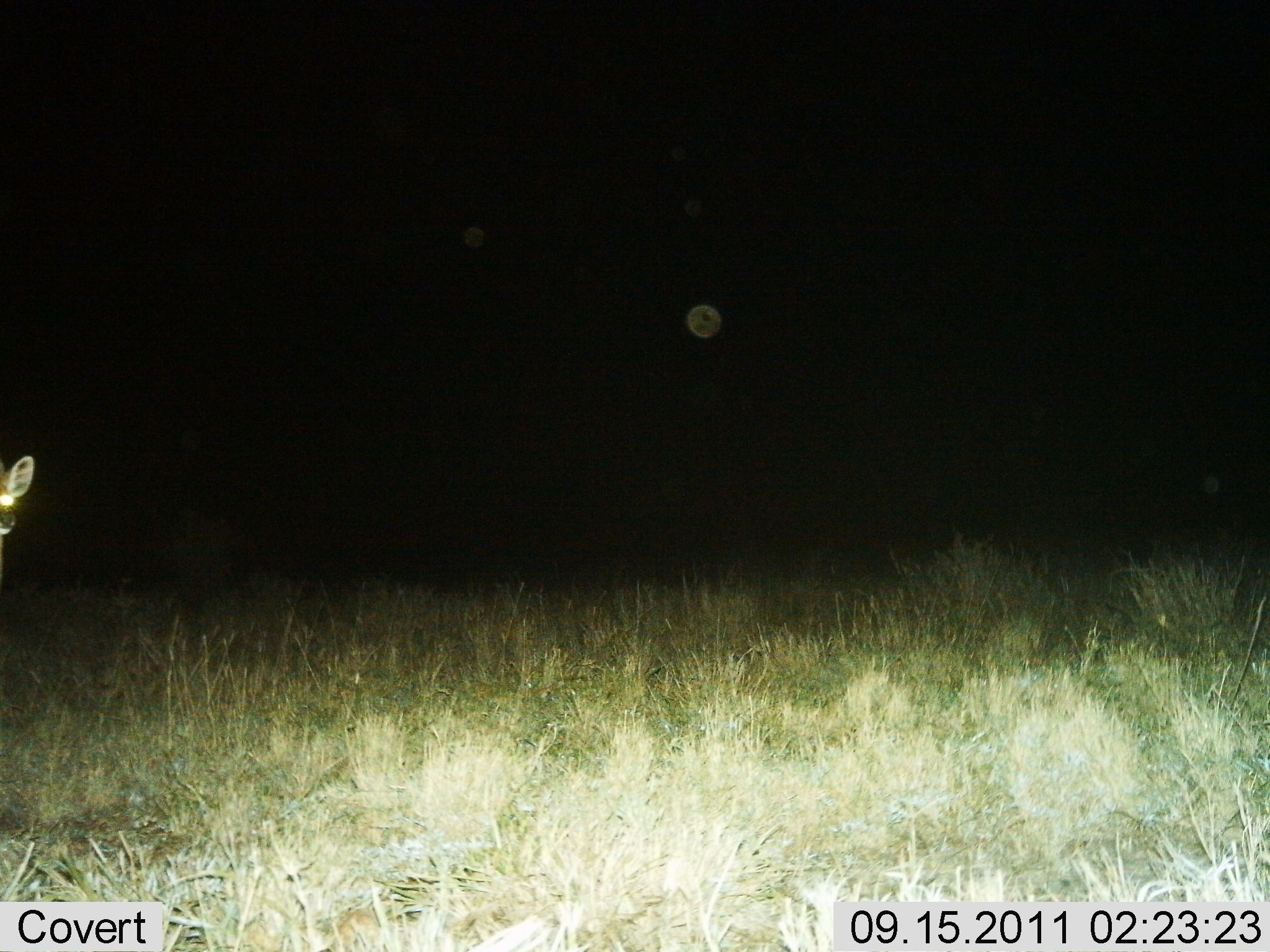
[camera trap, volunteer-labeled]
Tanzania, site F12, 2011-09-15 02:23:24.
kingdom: Animalia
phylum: Chordata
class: Mammalia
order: Carnivora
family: Hyaenidae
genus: Hyaena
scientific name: Hyaena hyaena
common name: striped hyena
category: hyenastriped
Hyenastriped (striped hyena) (Hyaena hyaena), count 1. Behavior (volunteer vote fractions): standing 100%, resting 0%, moving 0%, interacting 0%. Young present (vote fraction): 0%. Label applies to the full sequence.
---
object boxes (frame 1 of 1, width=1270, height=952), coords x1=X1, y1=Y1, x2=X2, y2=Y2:
animal: x1=0, y1=456, x2=35, y2=539